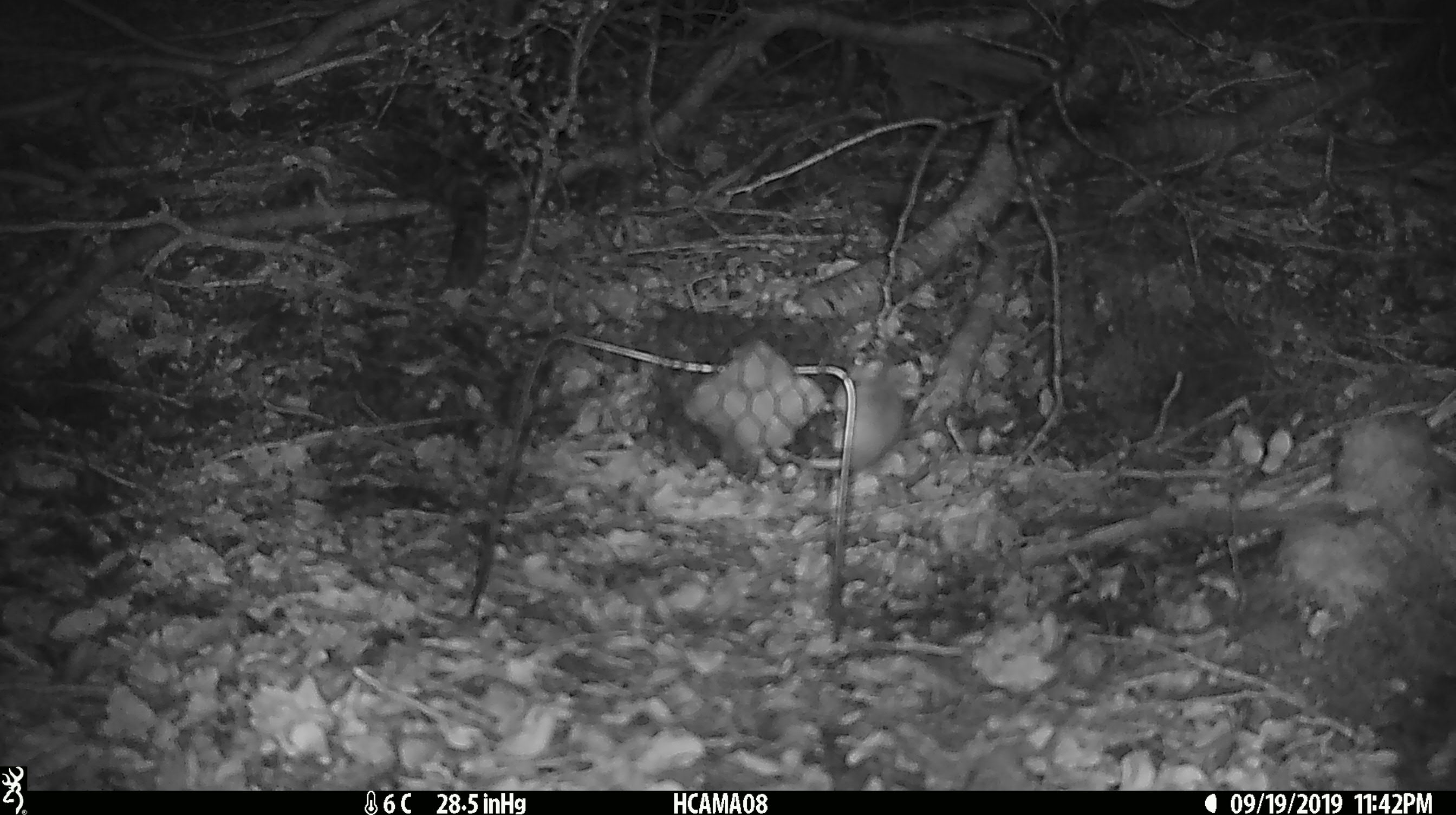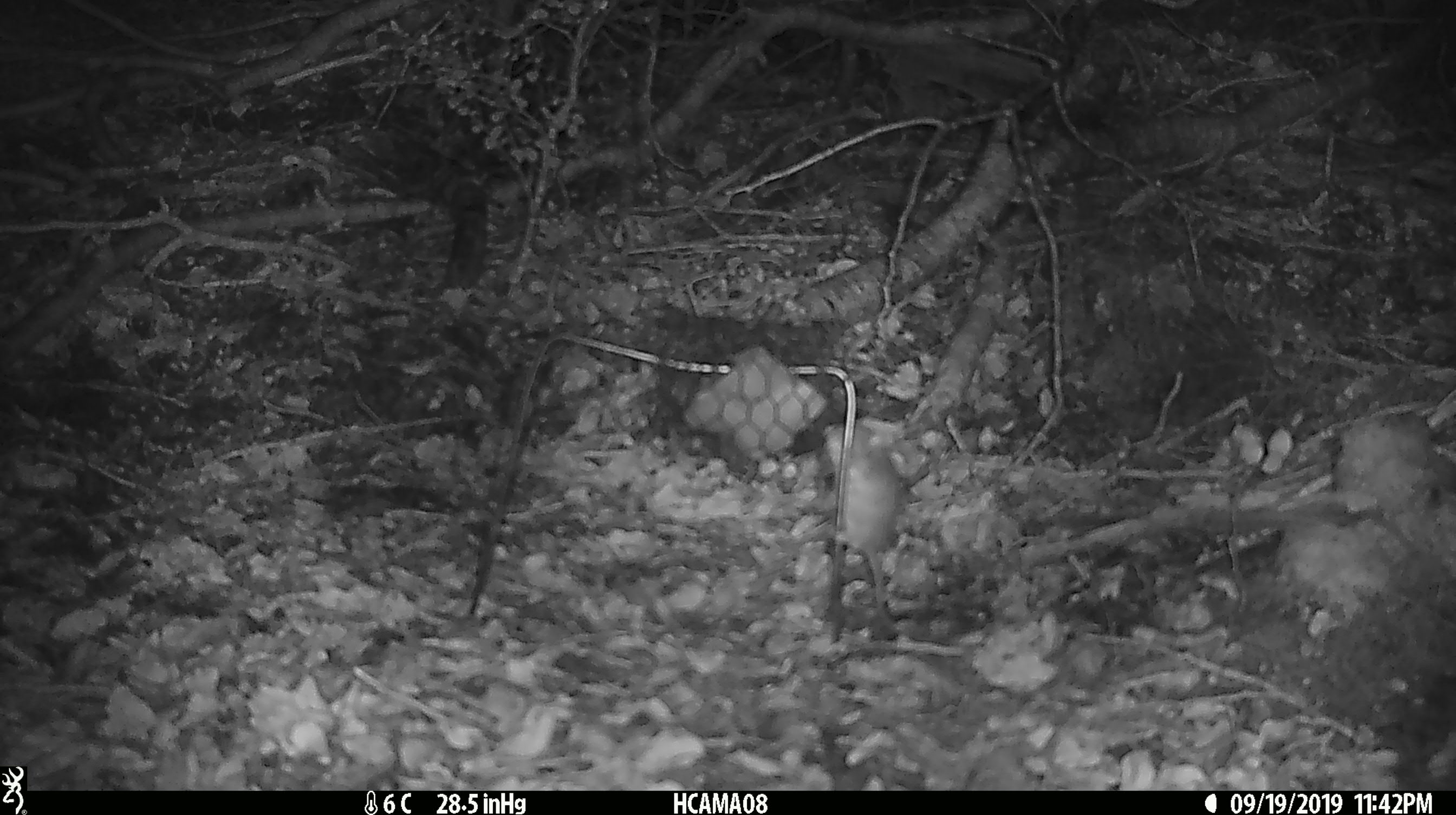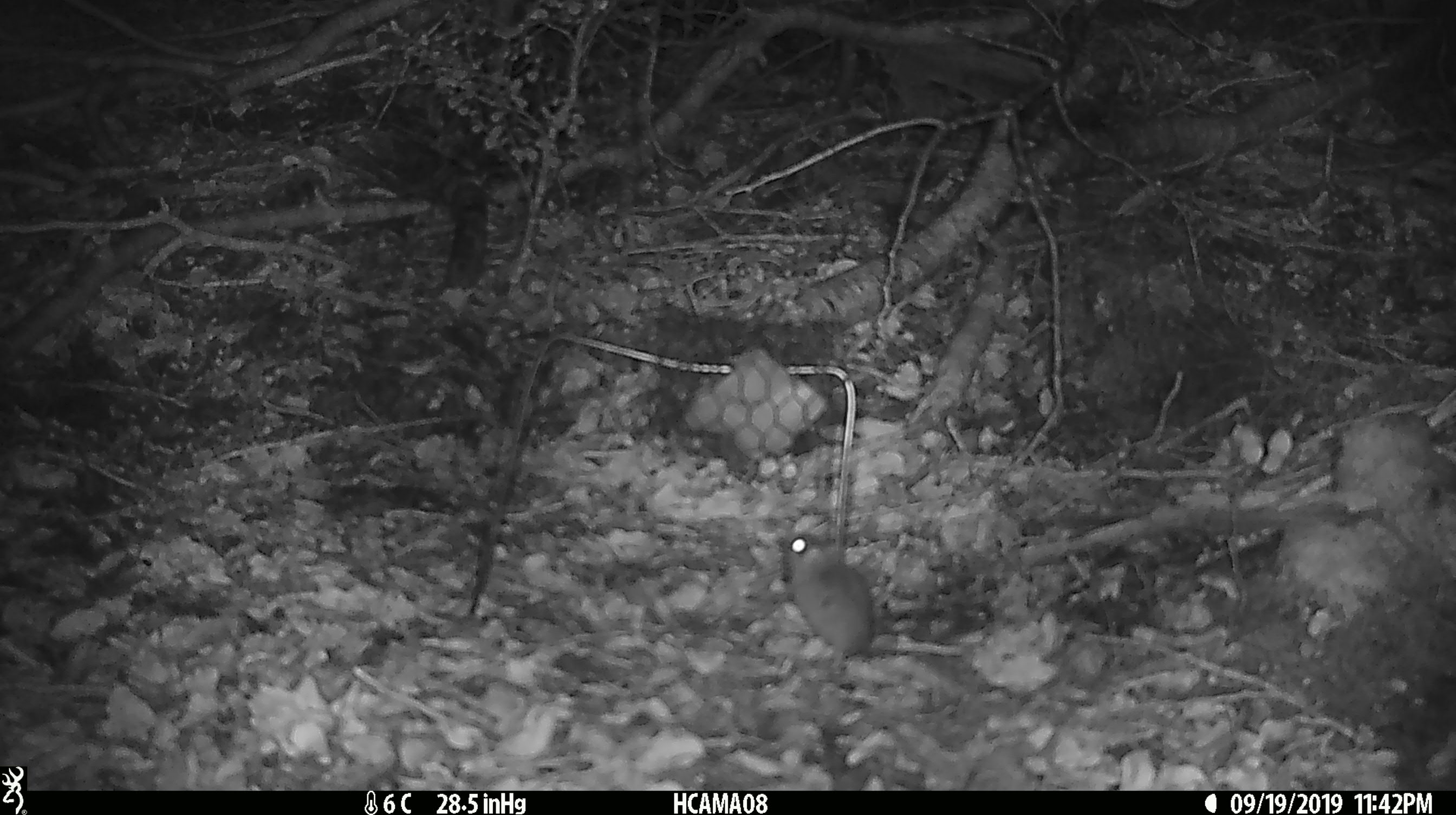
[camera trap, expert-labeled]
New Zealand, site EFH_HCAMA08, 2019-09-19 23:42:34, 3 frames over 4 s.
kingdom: Animalia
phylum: Chordata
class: Mammalia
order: Rodentia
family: Muridae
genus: Mus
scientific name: Mus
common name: mouse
Mouse (Mus).